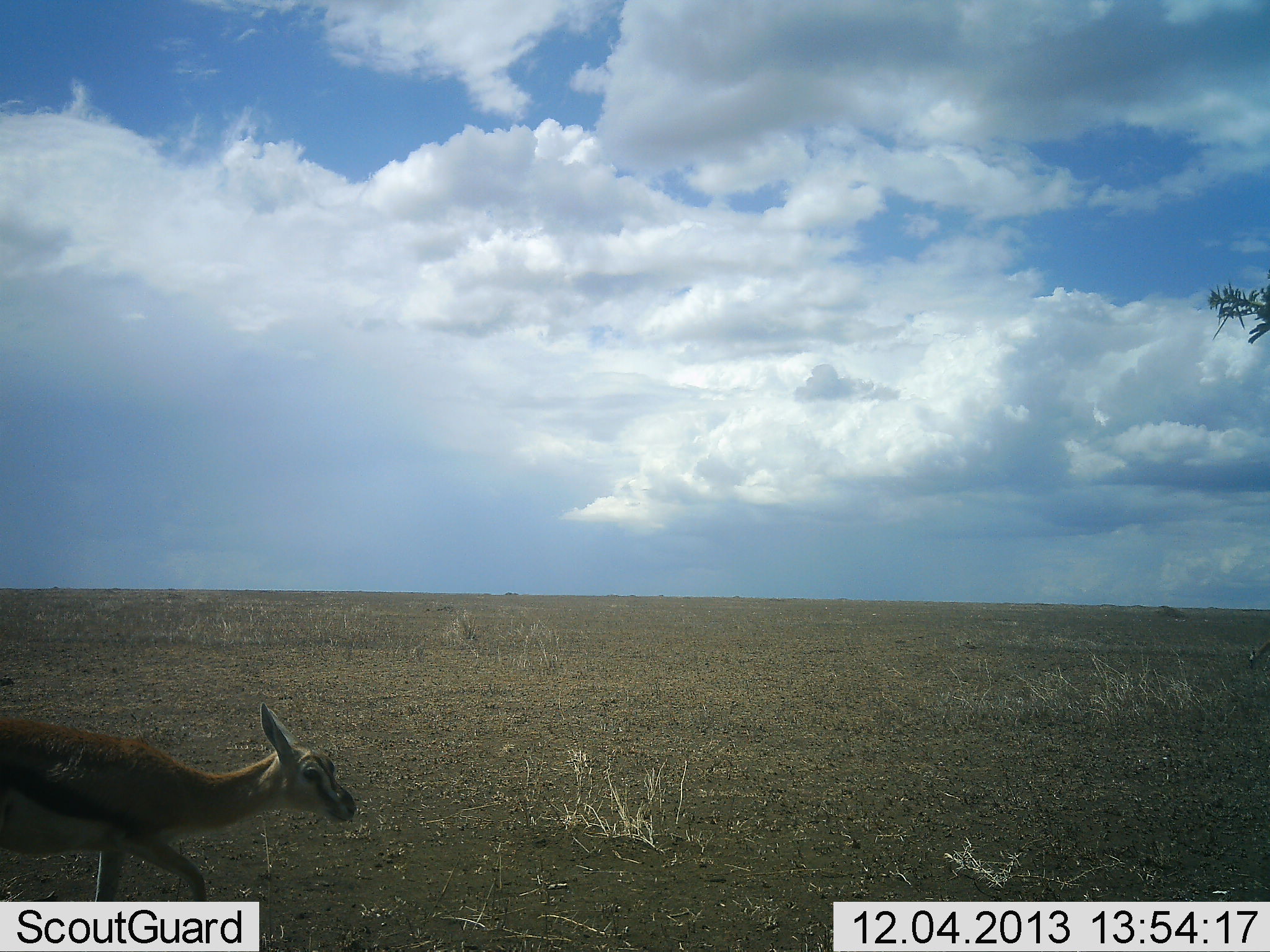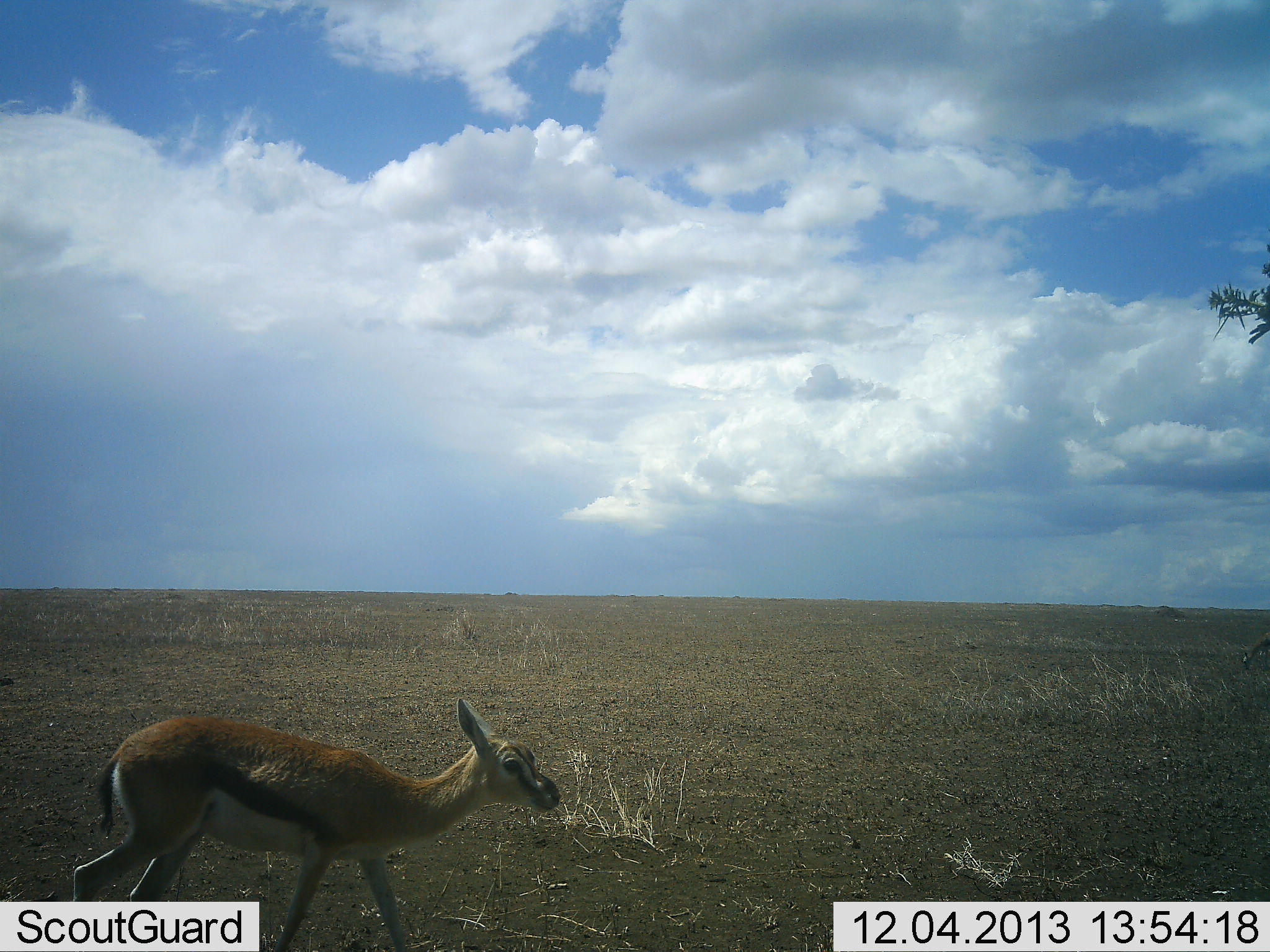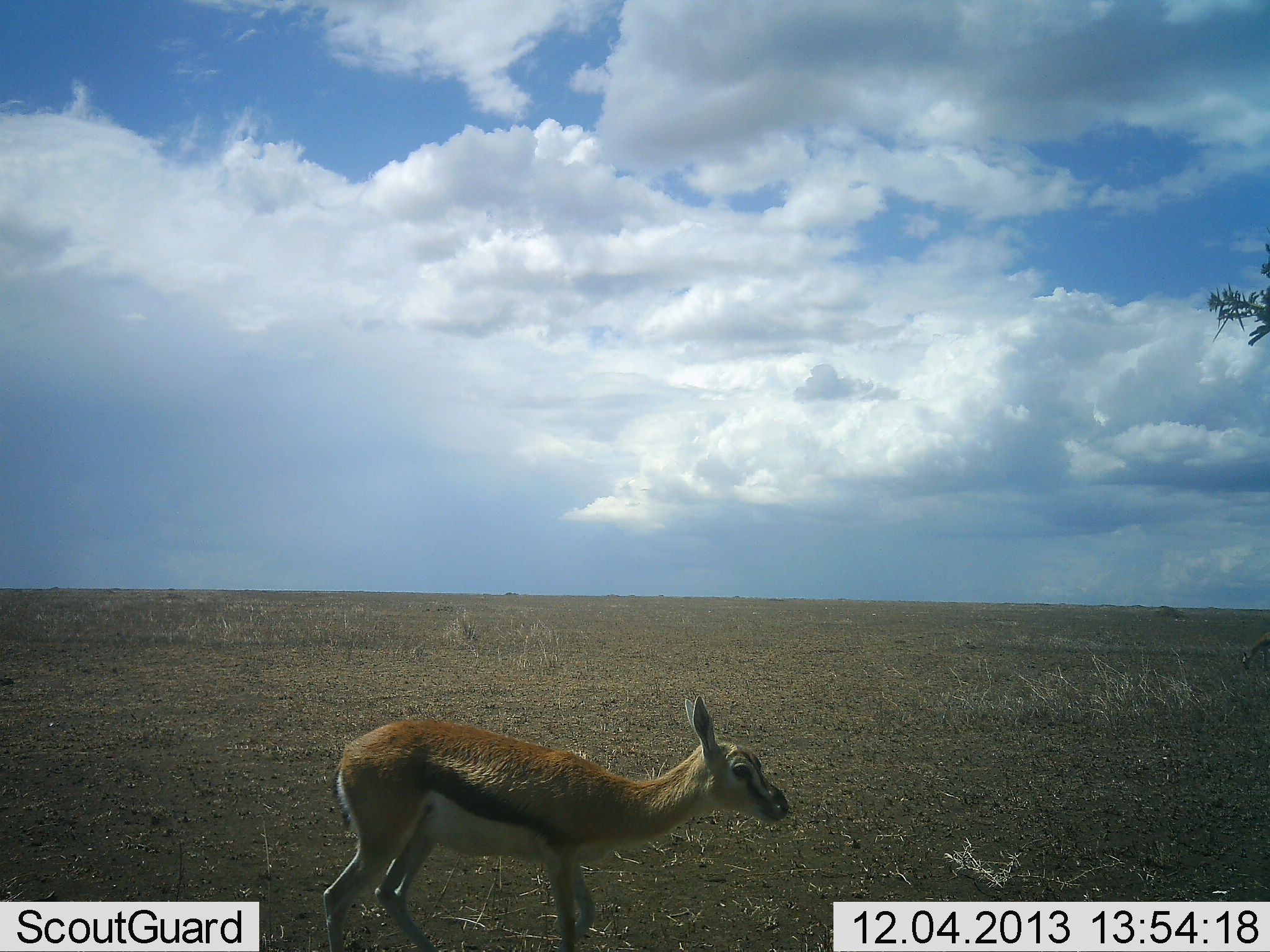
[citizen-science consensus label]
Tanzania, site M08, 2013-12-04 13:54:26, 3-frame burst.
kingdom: Animalia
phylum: Chordata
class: Mammalia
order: Artiodactyla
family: Bovidae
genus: Eudorcas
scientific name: Eudorcas thomsonii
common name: thomson's gazelle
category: gazellethomsons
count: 1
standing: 10%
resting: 0%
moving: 90%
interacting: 0%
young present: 10%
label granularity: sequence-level